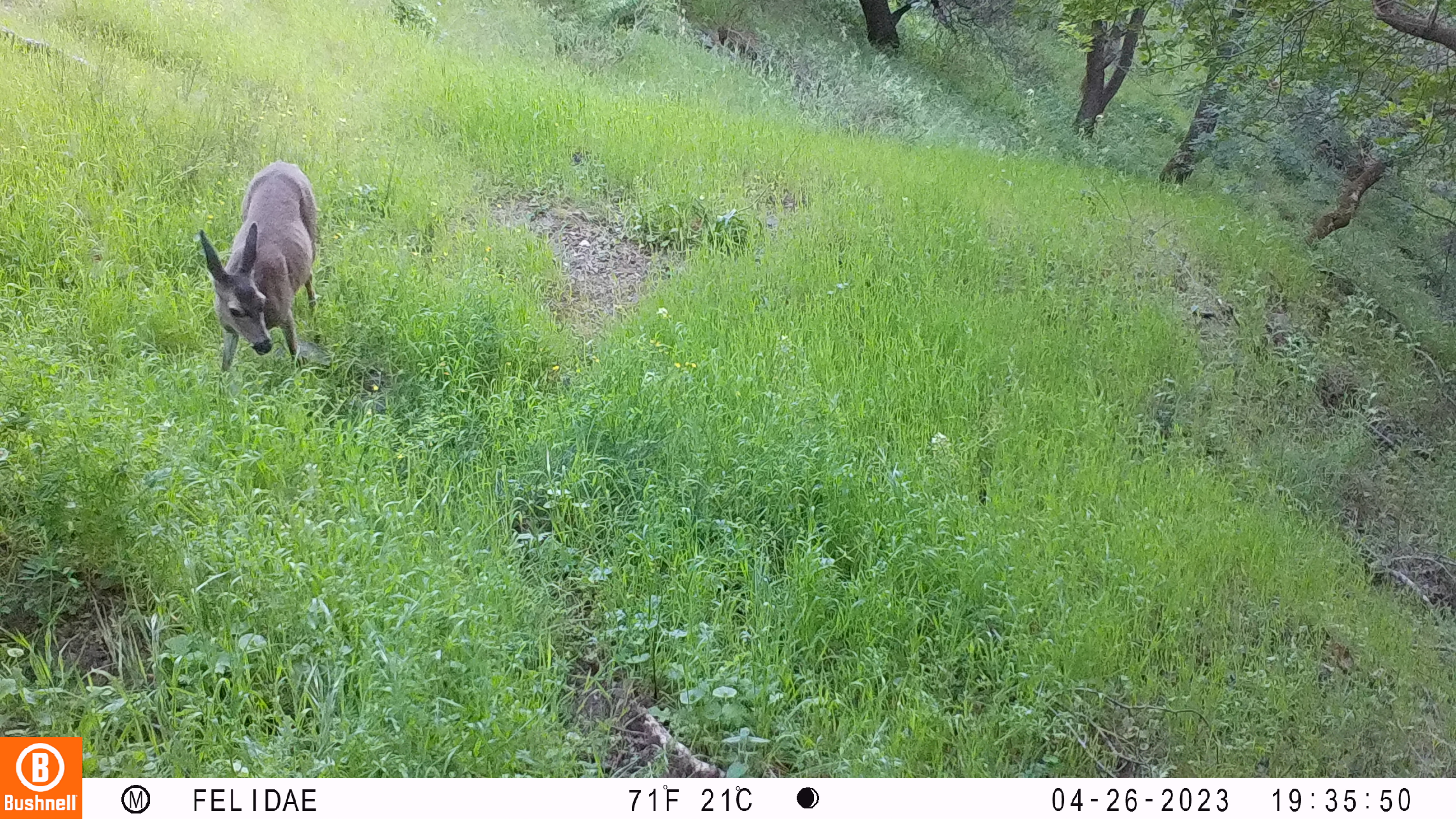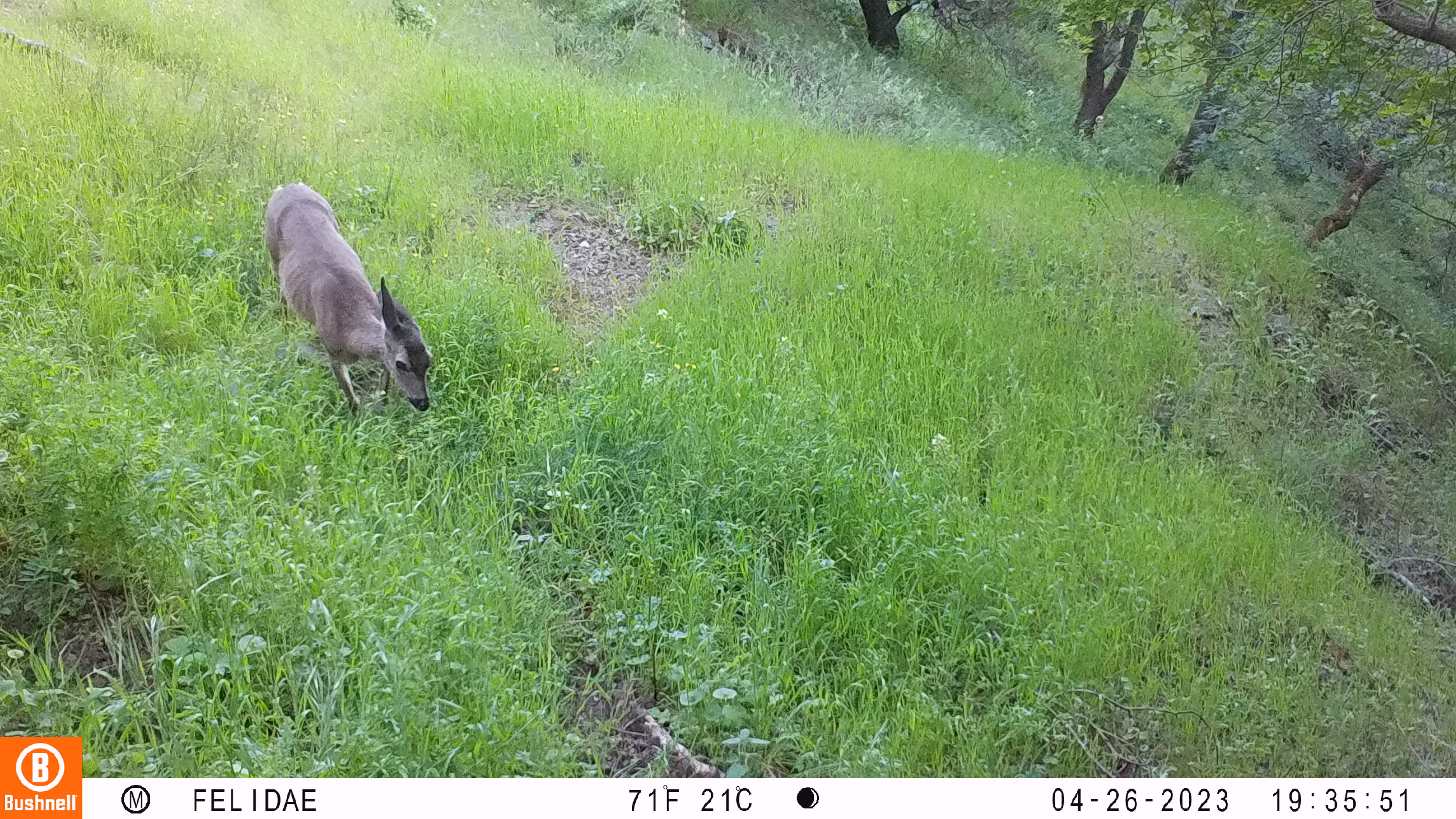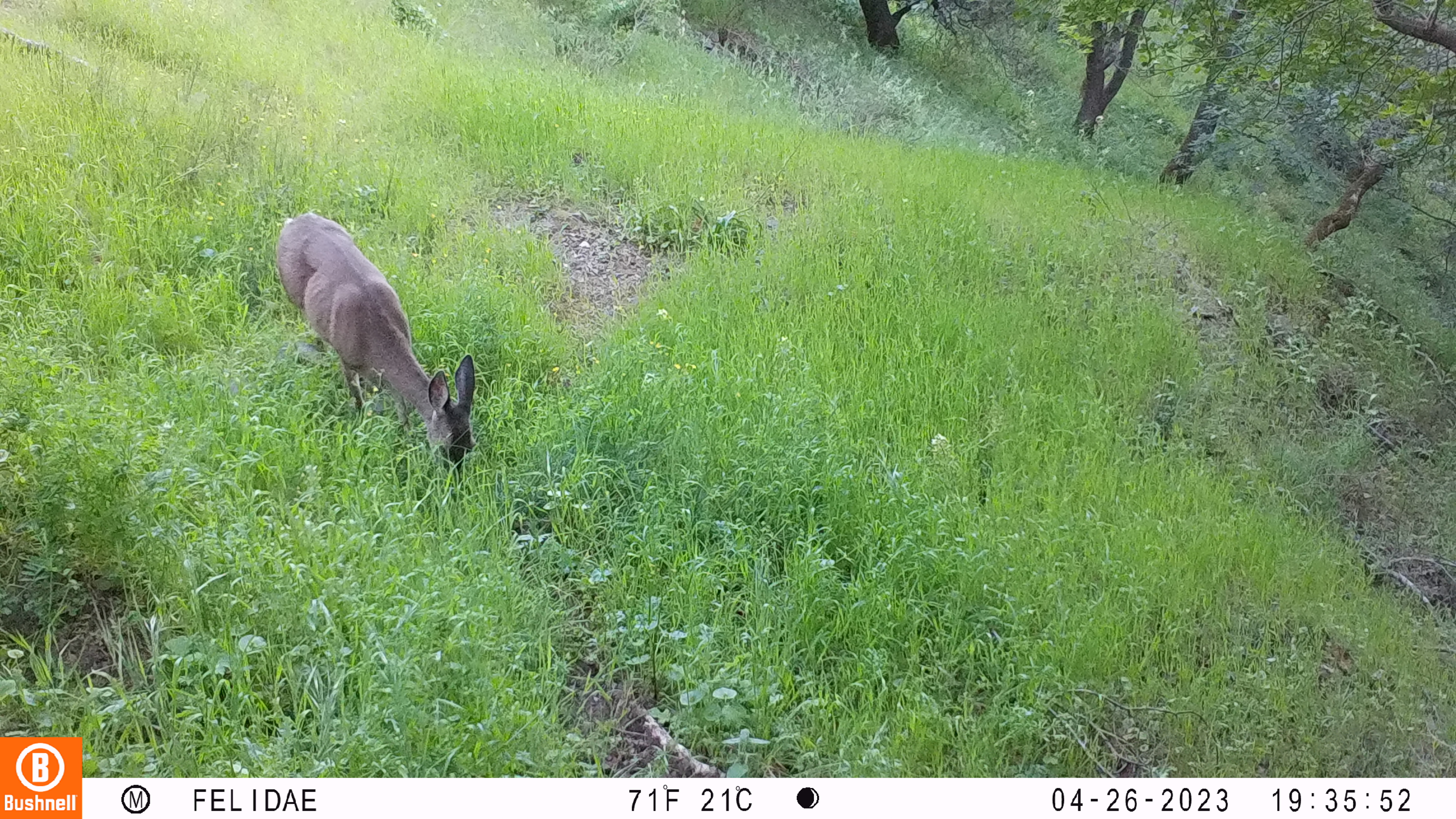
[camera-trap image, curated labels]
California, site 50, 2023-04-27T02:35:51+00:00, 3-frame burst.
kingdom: Animalia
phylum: Chordata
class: Mammalia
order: Artiodactyla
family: Cervidae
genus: Odocoileus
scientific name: Odocoileus hemionus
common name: mule deer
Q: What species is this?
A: Mule deer (Odocoileus hemionus).